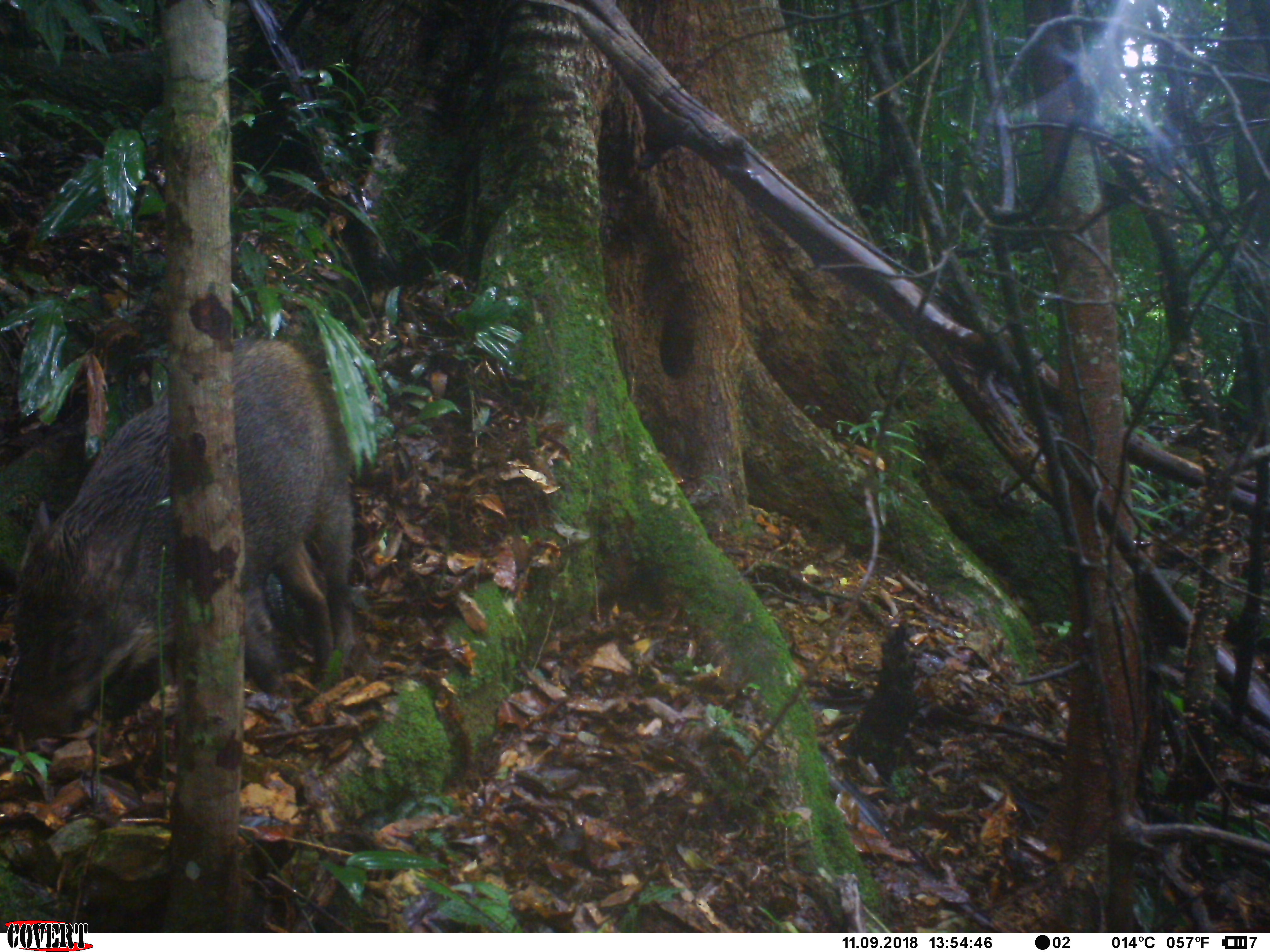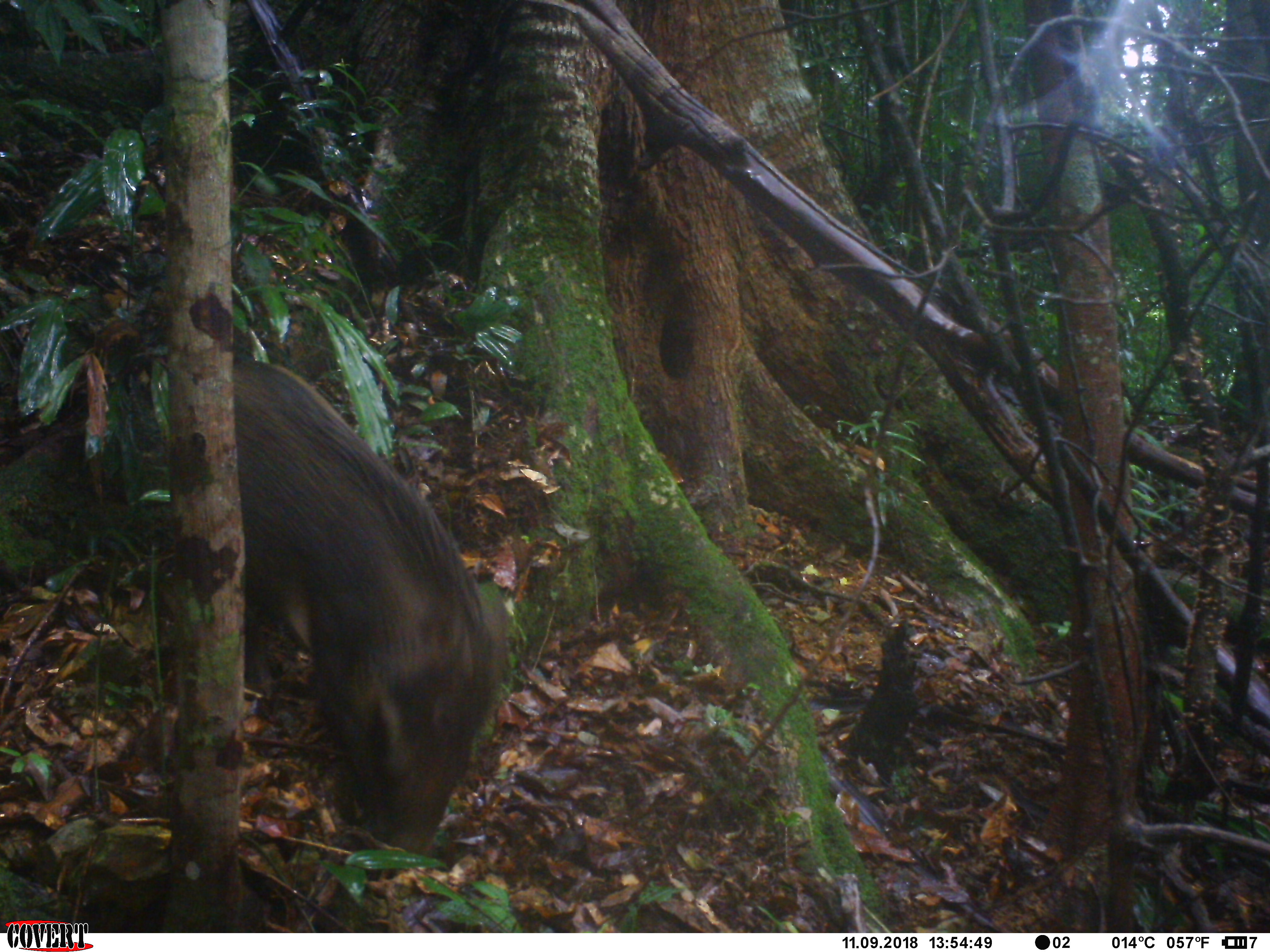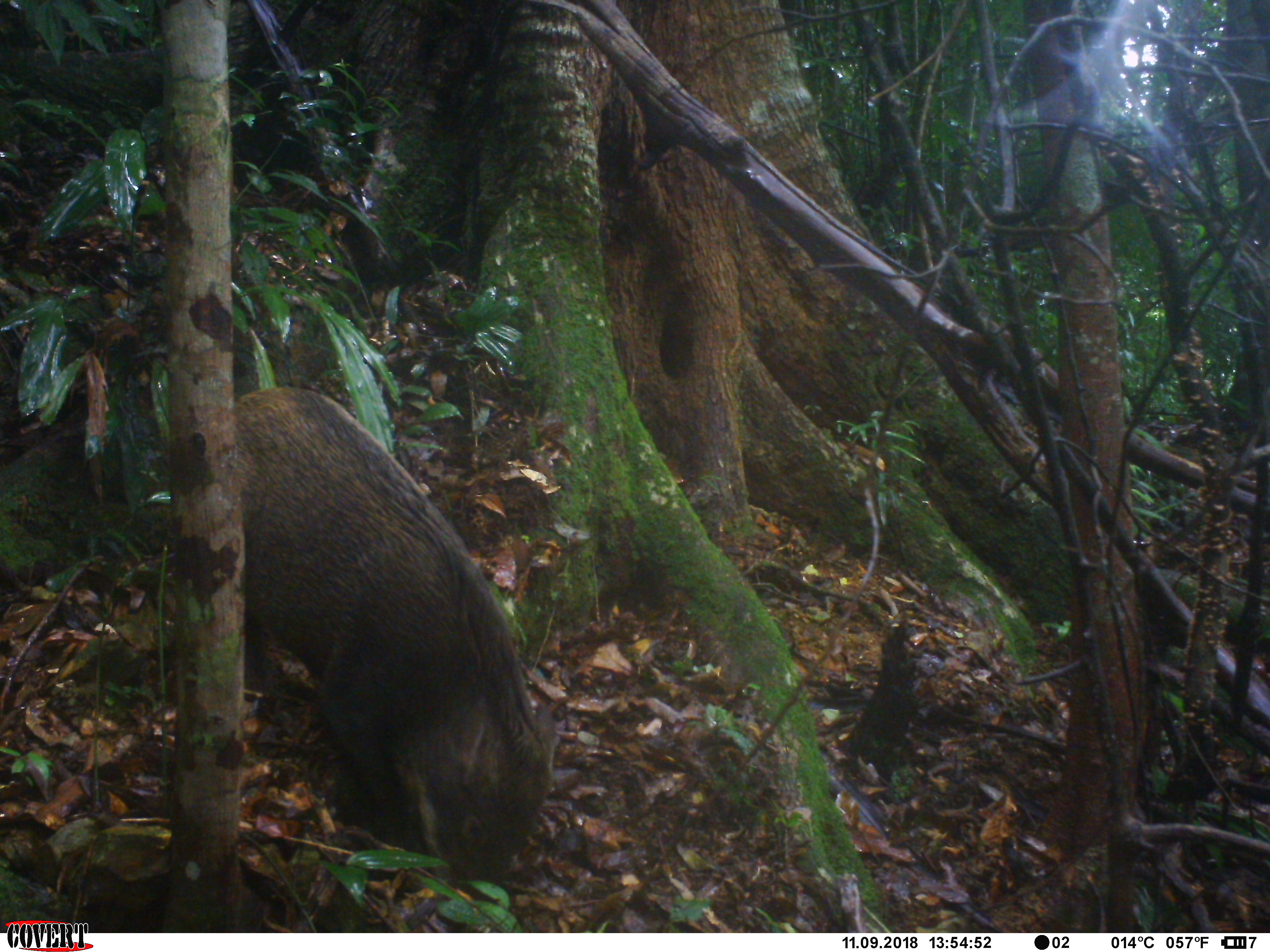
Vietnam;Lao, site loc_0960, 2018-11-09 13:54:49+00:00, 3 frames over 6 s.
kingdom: Animalia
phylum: Chordata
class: Mammalia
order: Artiodactyla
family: Suidae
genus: Sus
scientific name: Sus scrofa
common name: eurasian wild pig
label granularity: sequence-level